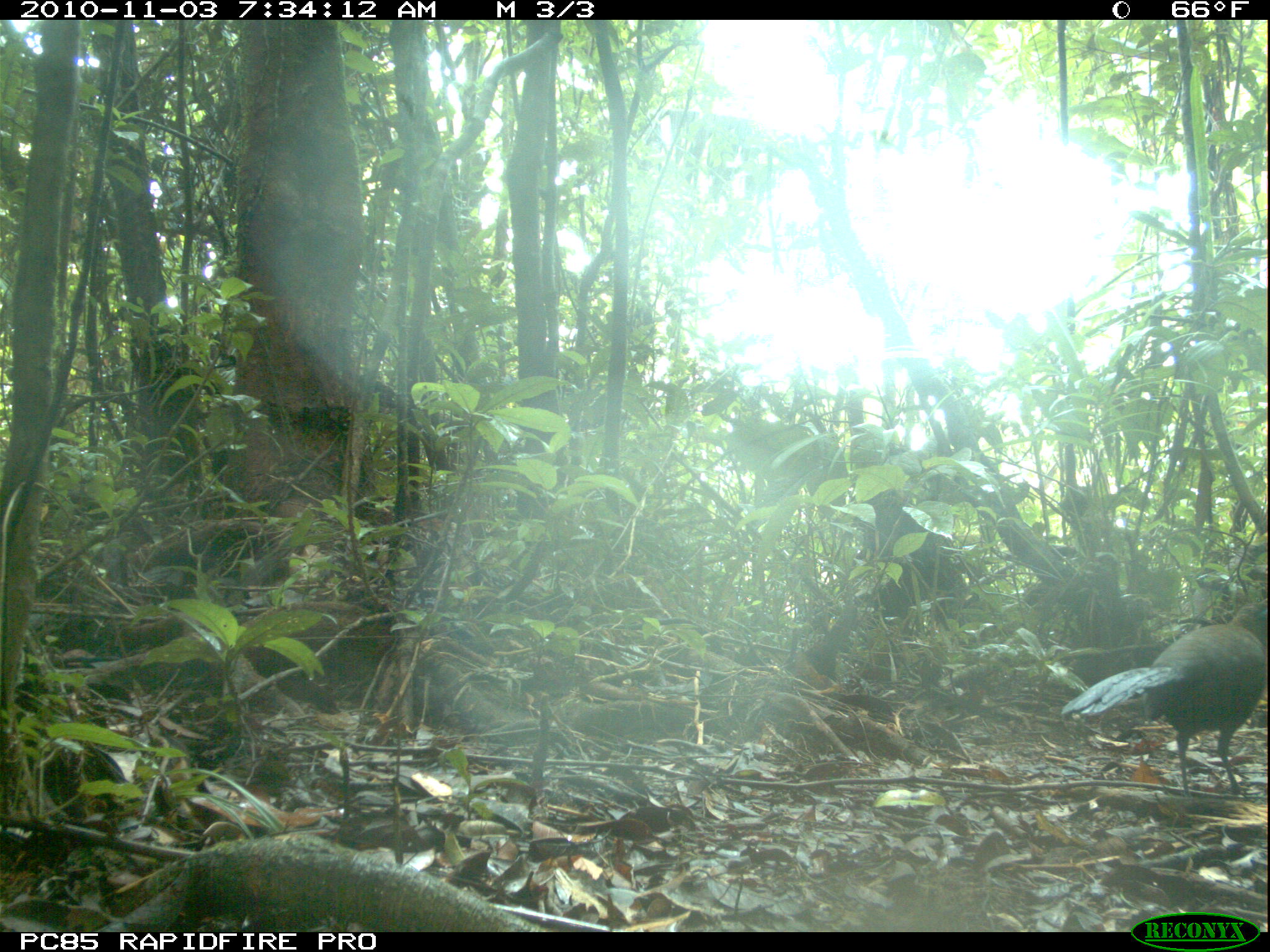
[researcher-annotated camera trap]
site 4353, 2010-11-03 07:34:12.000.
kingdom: Animalia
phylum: Chordata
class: Aves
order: Cuculiformes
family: Cuculidae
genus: Coua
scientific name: Coua serriana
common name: red-breasted coua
Coua serriana (red-breasted coua), count 1.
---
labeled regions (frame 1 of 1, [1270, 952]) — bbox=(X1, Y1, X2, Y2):
coua serriana: bbox=(1060, 599, 1266, 797)